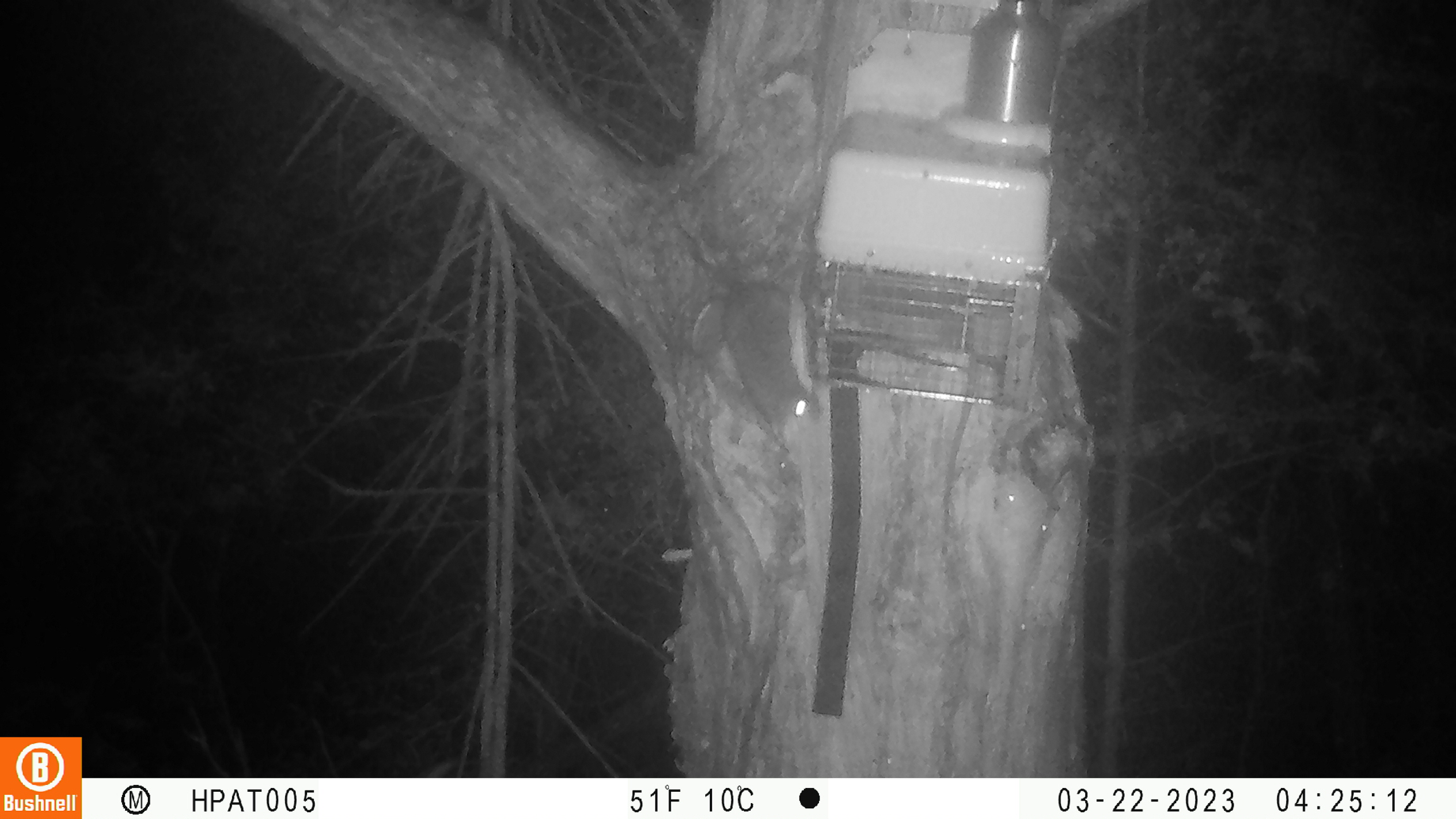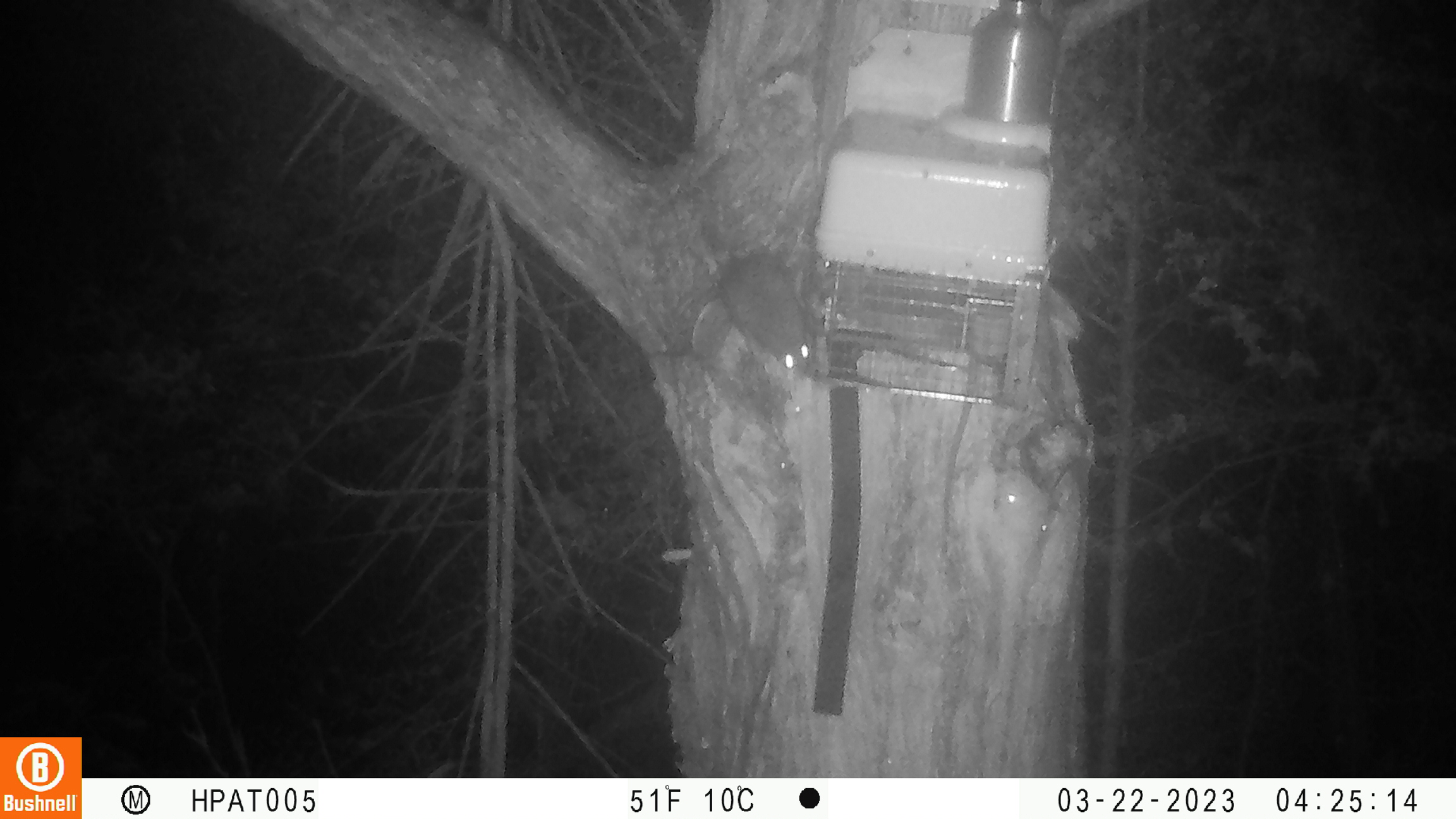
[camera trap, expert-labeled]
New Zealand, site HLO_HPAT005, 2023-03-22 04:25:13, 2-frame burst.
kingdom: Animalia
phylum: Chordata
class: Mammalia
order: Rodentia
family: Muridae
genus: Rattus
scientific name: Rattus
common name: rat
Rat (Rattus).